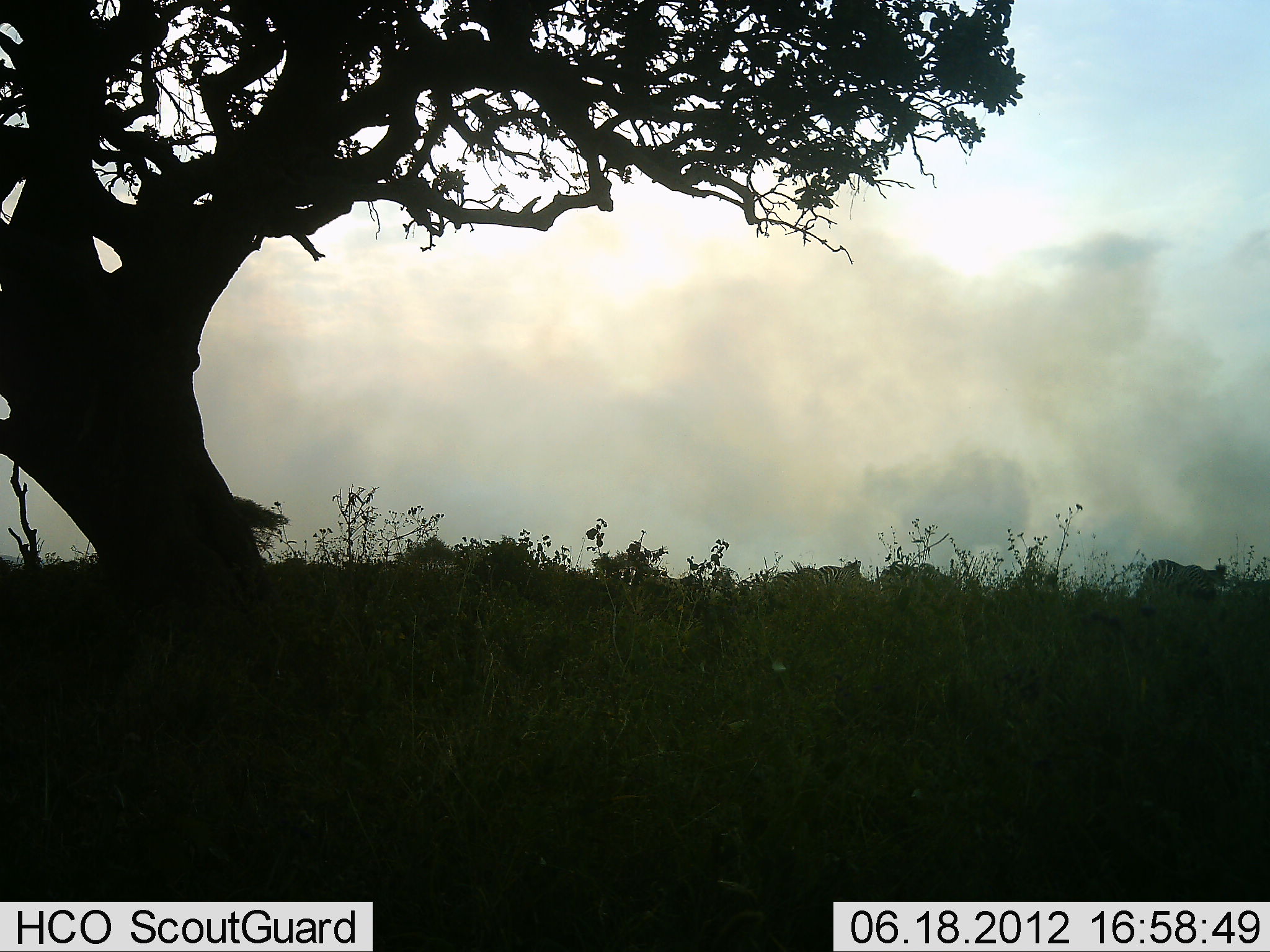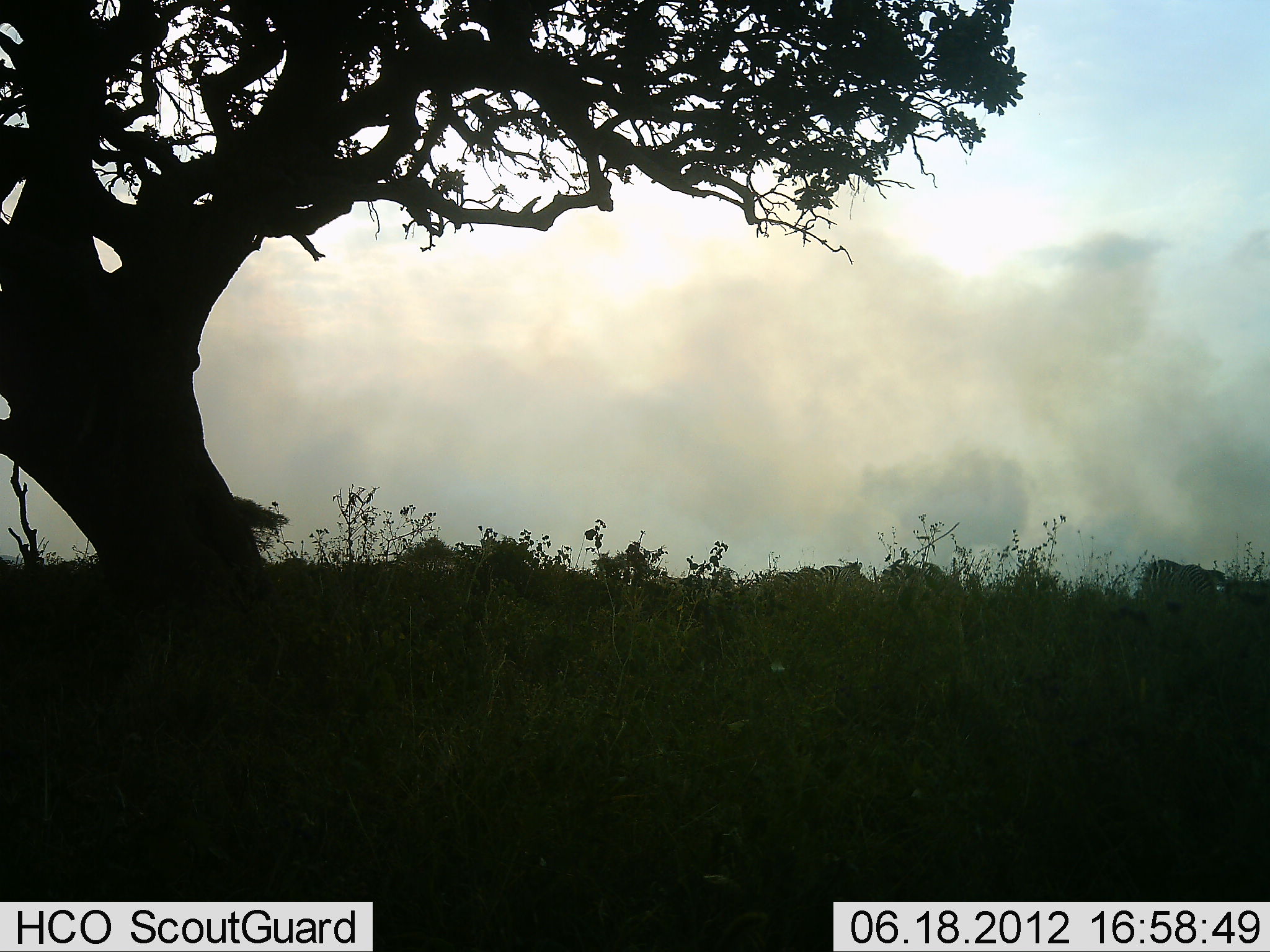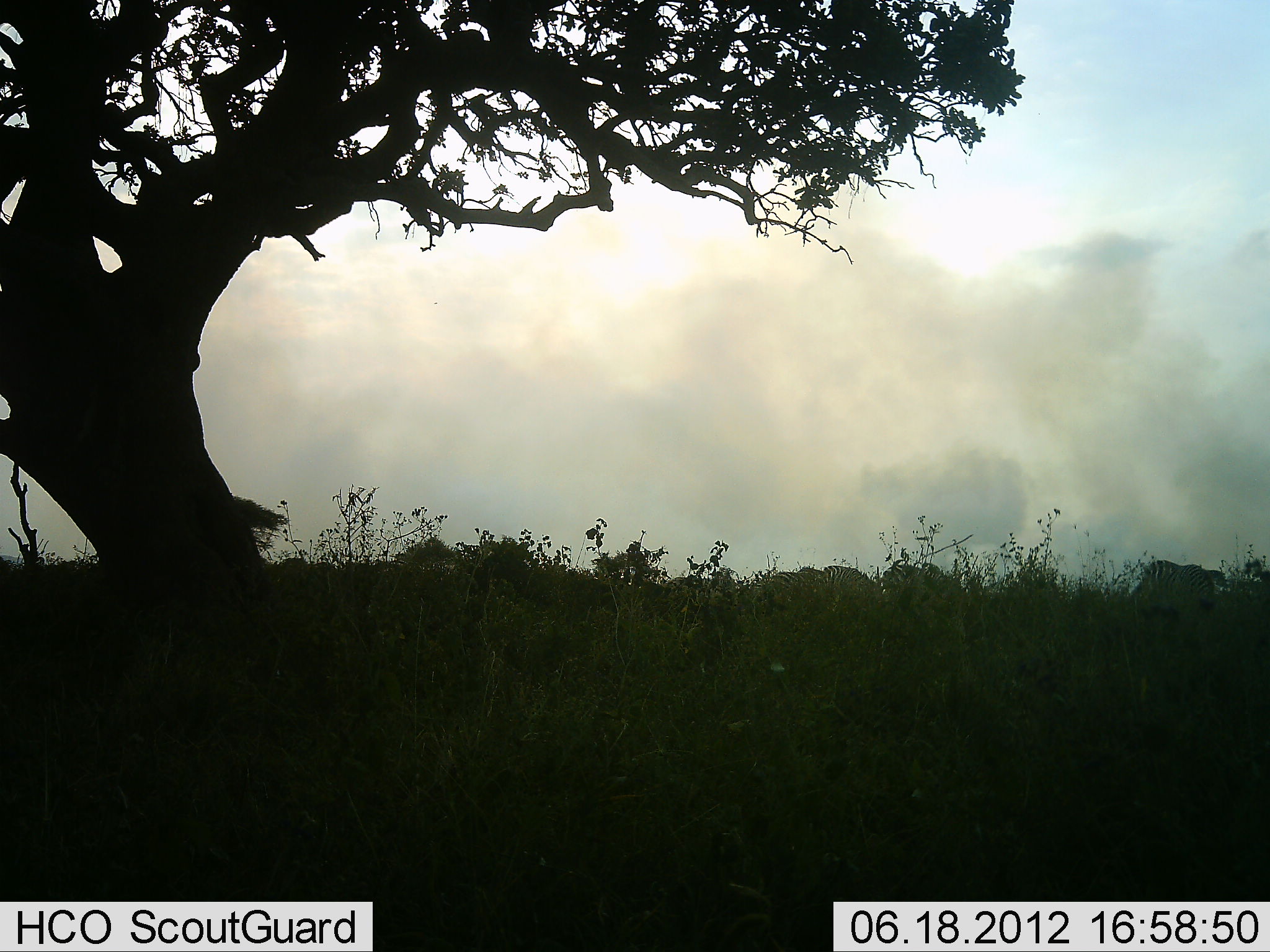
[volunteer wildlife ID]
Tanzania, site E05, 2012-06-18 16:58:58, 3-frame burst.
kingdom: Animalia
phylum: Chordata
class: Mammalia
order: Perissodactyla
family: Equidae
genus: Equus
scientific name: Equus quagga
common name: plains zebra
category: zebra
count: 2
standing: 60%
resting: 0%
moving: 0%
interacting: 0%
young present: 0%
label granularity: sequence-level